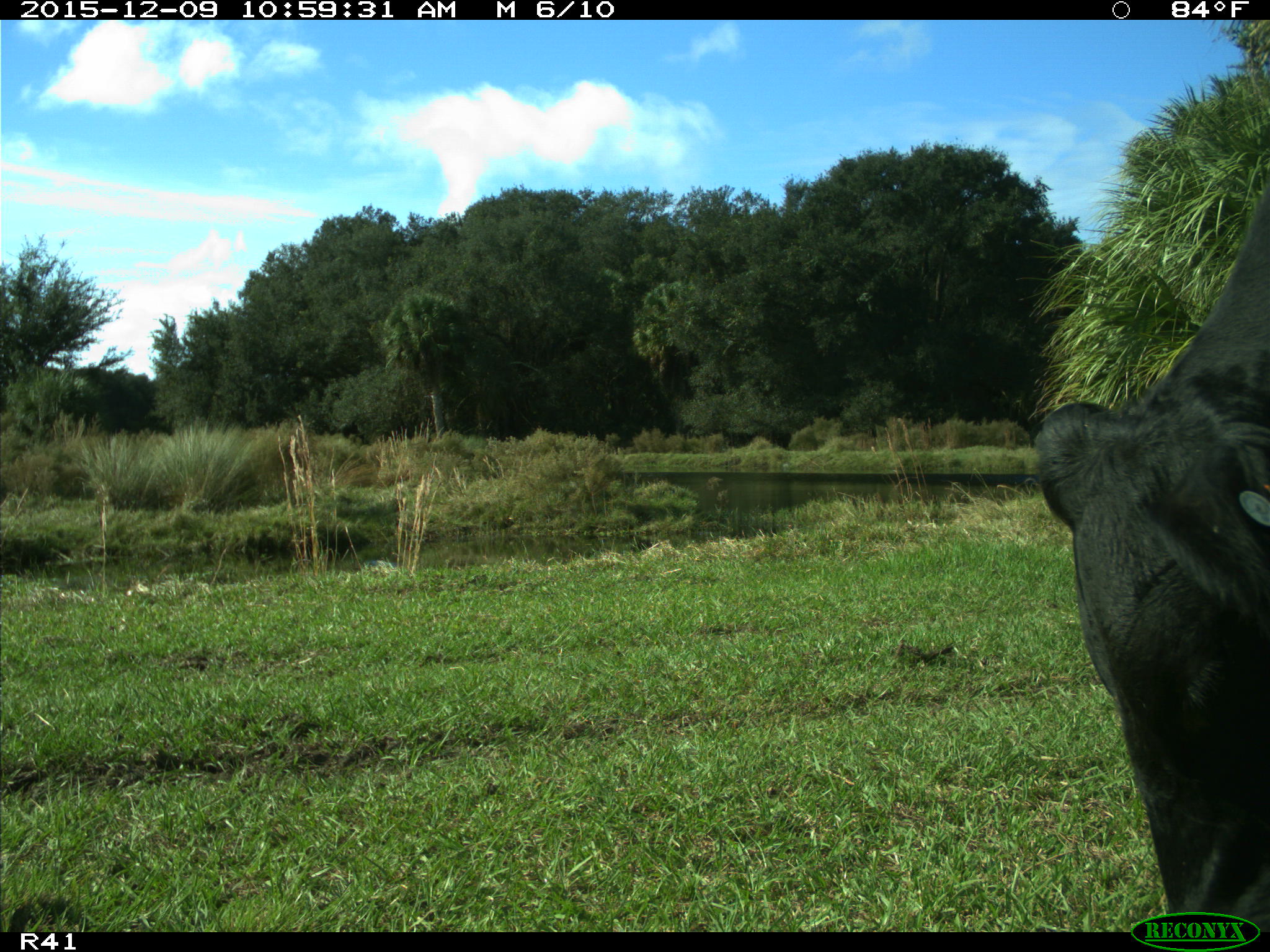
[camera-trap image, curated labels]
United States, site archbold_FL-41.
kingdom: Animalia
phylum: Chordata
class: Mammalia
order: Artiodactyla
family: Bovidae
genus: Bos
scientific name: Bos taurus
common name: domestic cow